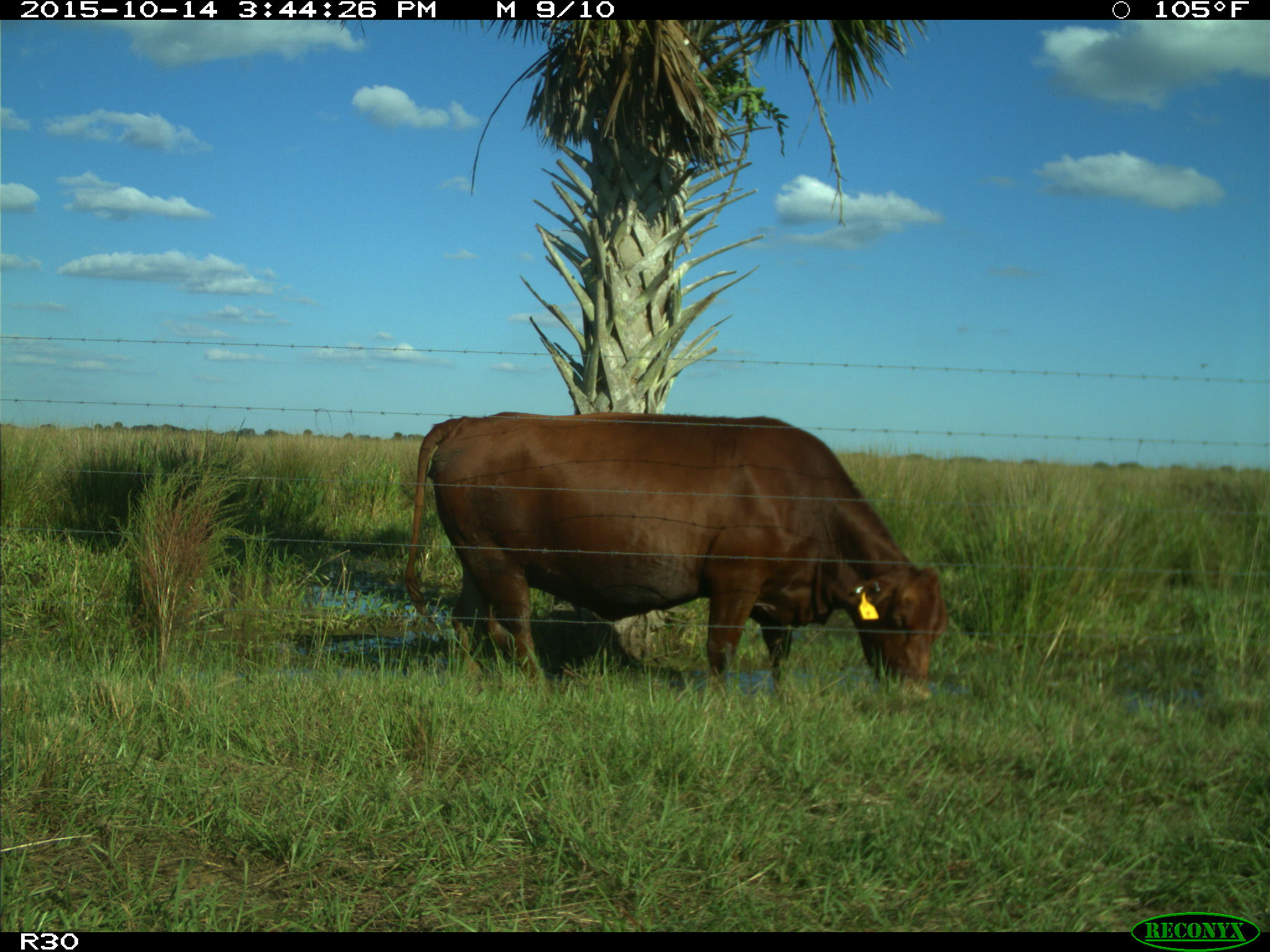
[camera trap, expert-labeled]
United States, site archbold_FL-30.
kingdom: Animalia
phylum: Chordata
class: Mammalia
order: Artiodactyla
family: Bovidae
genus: Bos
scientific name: Bos taurus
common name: domestic cow